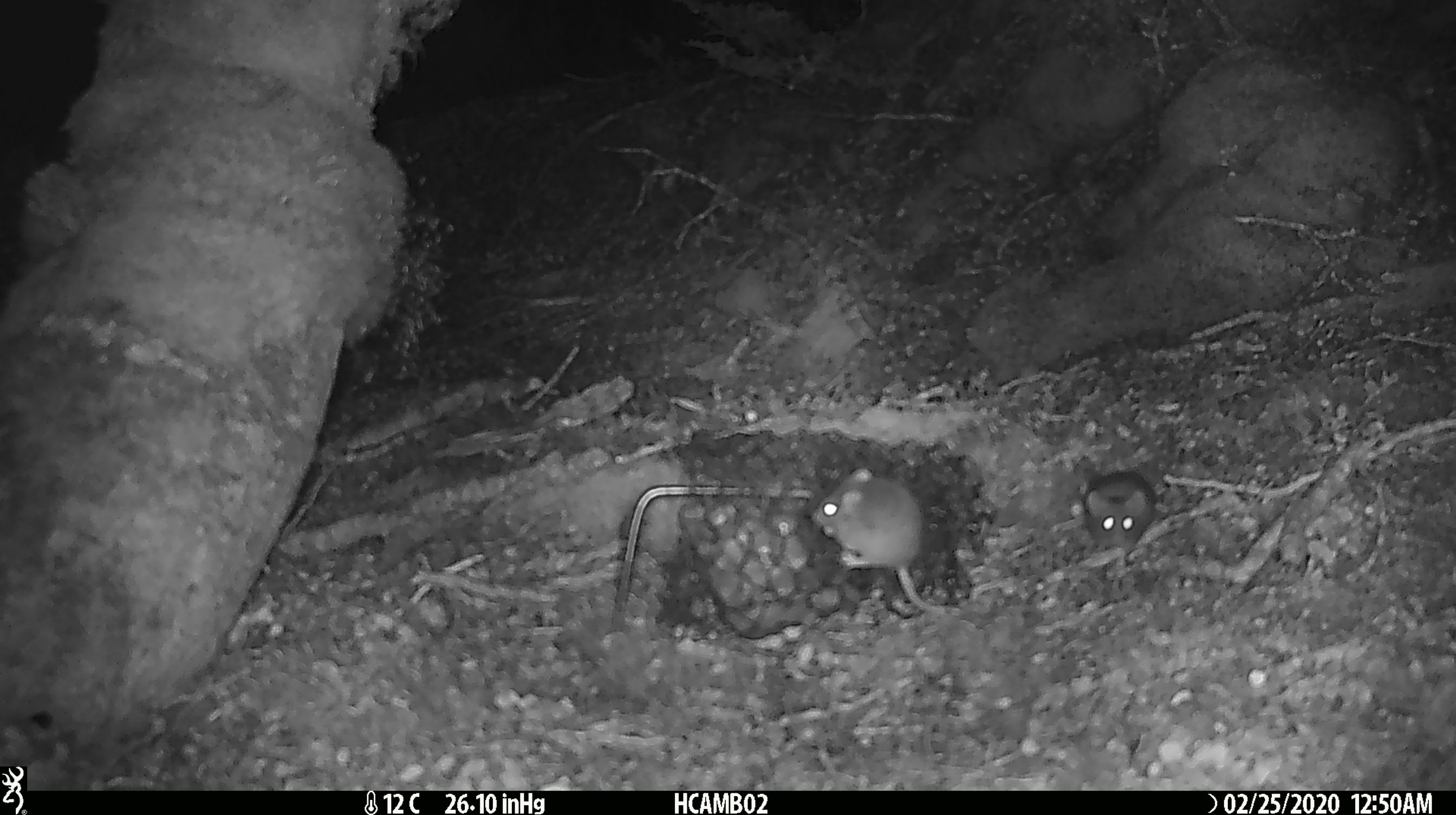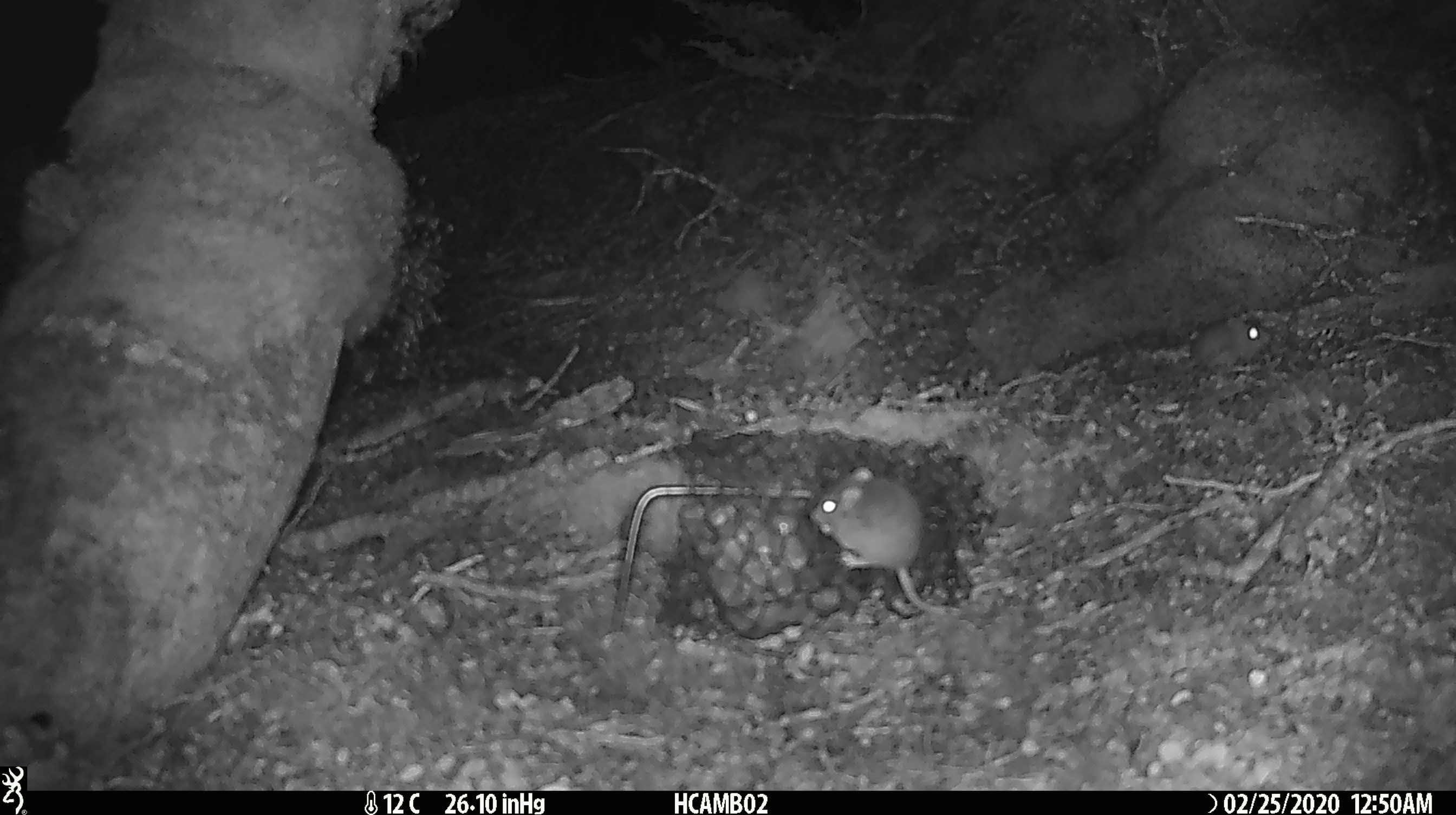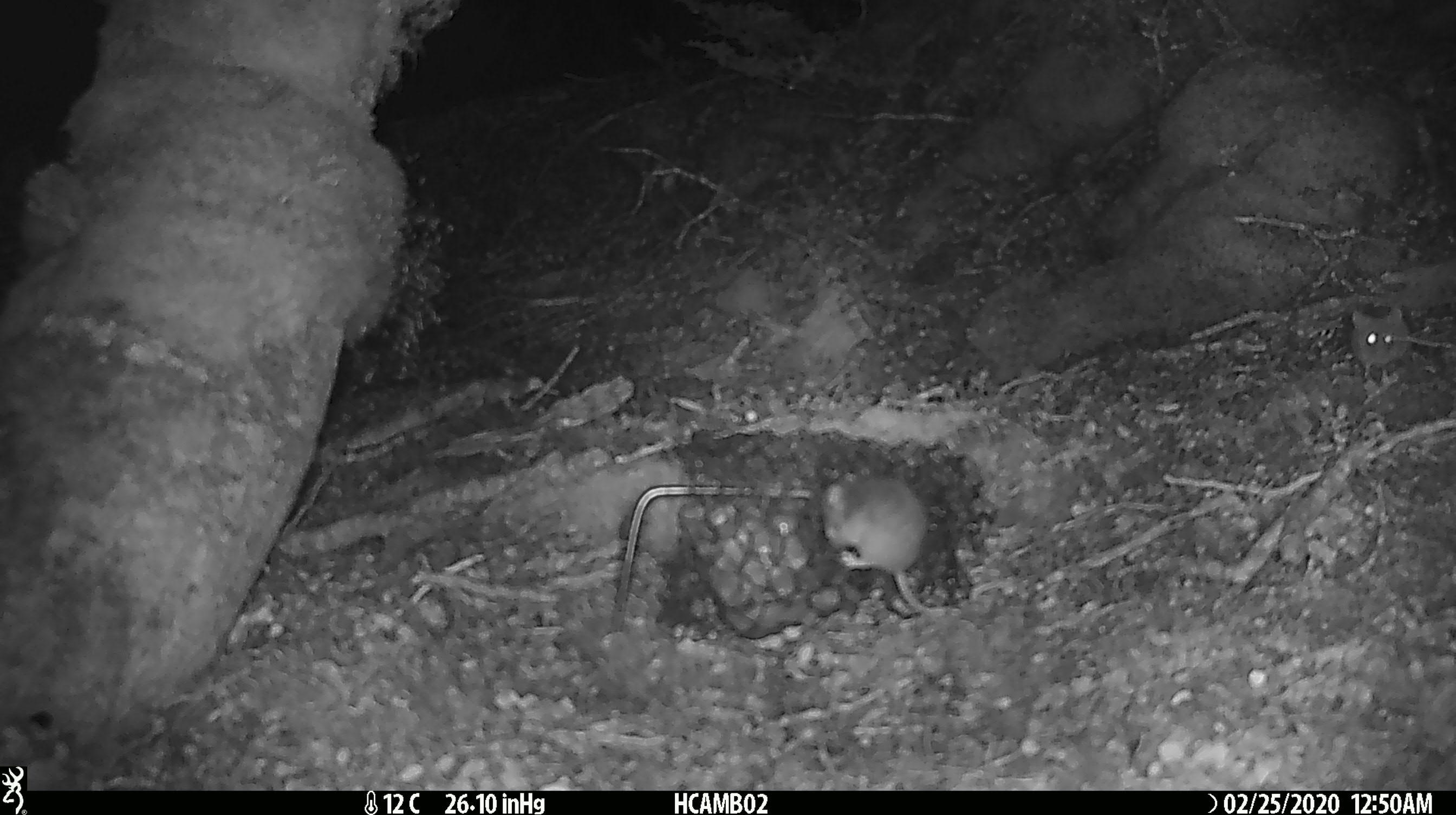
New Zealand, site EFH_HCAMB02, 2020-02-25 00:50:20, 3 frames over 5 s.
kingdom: Animalia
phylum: Chordata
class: Mammalia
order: Rodentia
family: Muridae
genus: Mus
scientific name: Mus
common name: mouse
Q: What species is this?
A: Mouse (Mus).